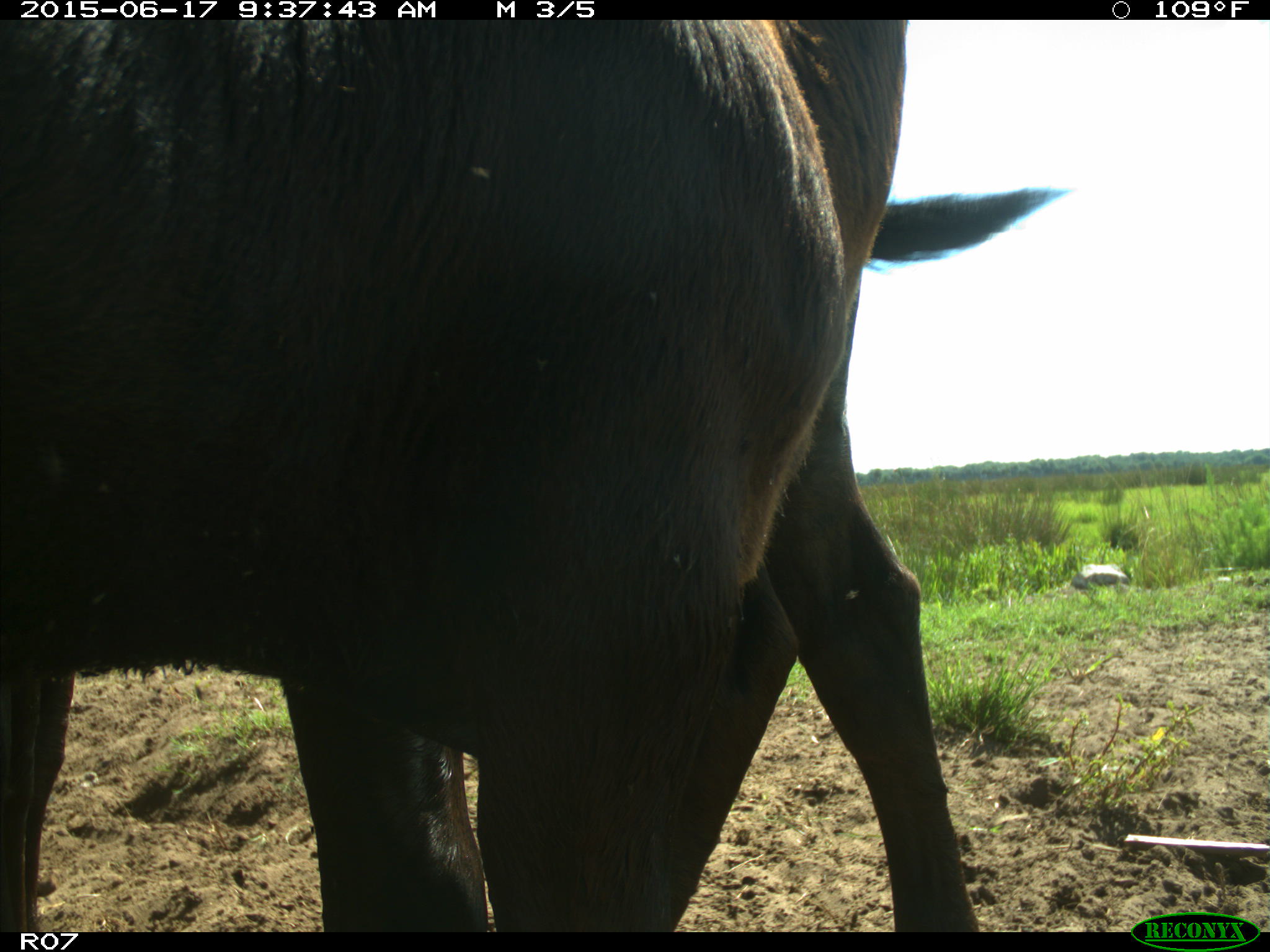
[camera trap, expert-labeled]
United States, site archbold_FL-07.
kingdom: Animalia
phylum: Chordata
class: Mammalia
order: Artiodactyla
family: Bovidae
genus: Bos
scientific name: Bos taurus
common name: domestic cow